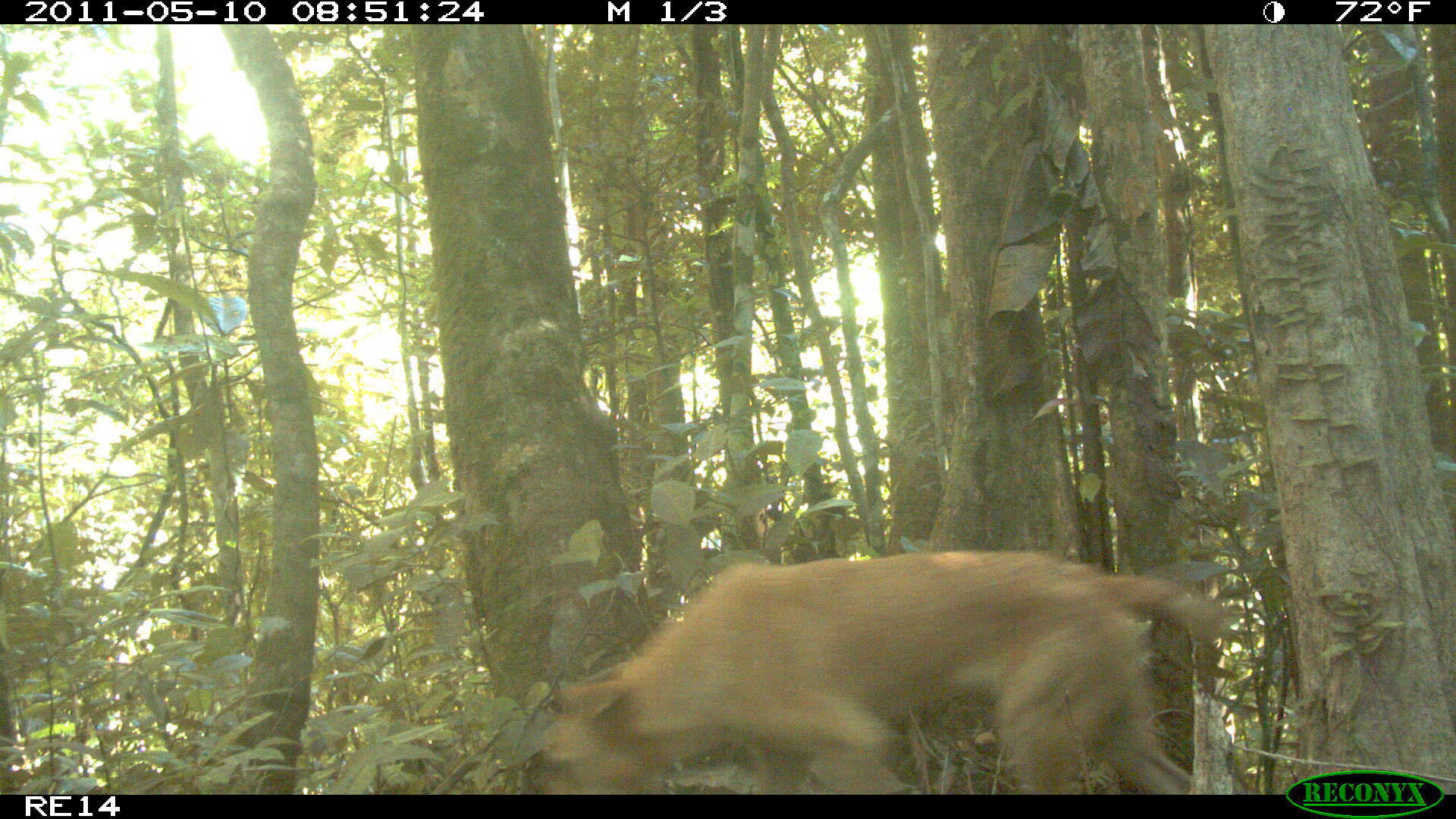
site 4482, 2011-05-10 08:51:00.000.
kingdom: Animalia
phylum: Chordata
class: Mammalia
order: Carnivora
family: Canidae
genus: Canis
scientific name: Canis familiaris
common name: domestic dog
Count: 1.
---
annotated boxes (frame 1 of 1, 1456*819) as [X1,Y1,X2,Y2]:
canis familiaris: [532,547,1227,795]